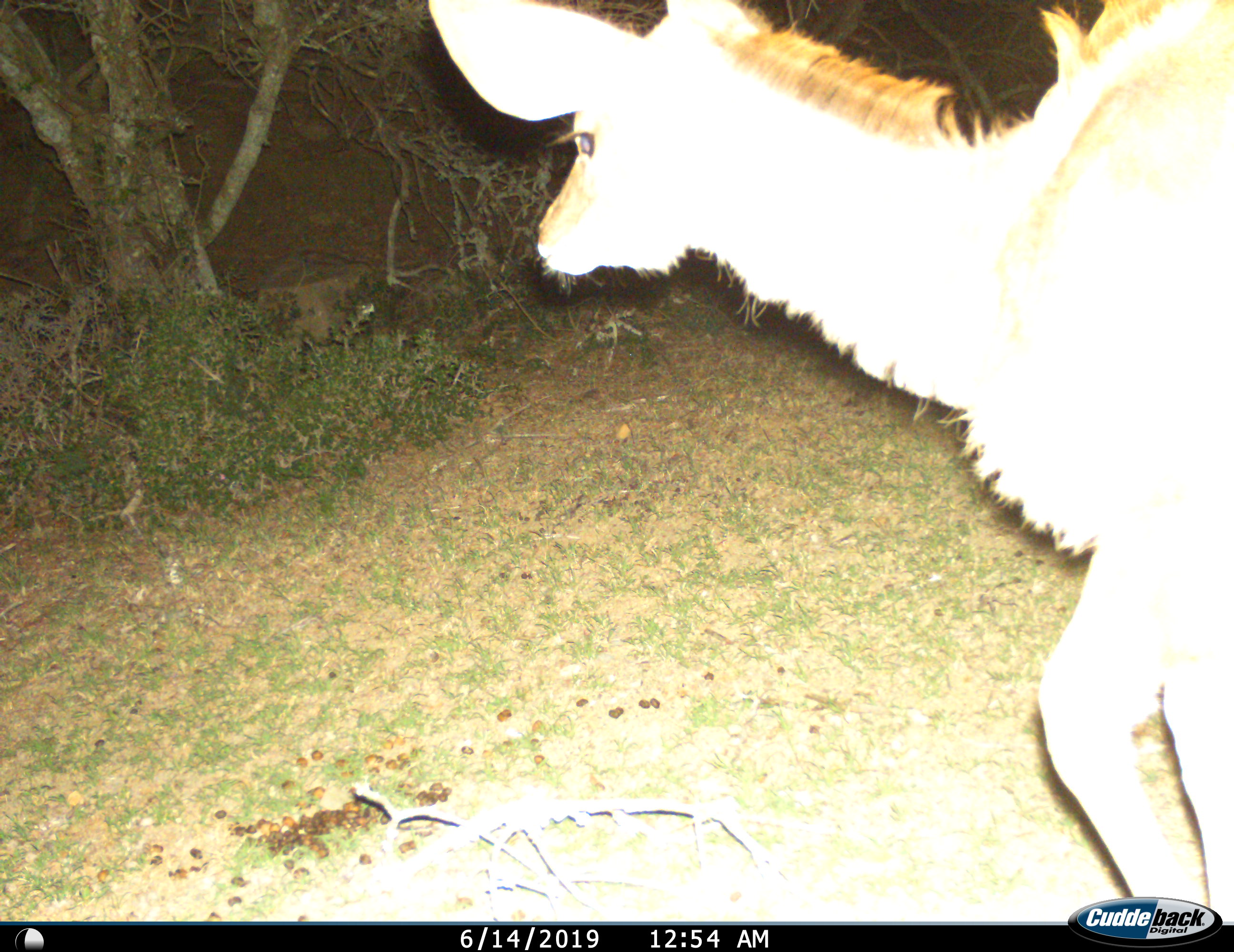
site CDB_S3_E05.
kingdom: Animalia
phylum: Chordata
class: Mammalia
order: Artiodactyla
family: Bovidae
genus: Tragelaphus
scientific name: Tragelaphus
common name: kudu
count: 1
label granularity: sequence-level